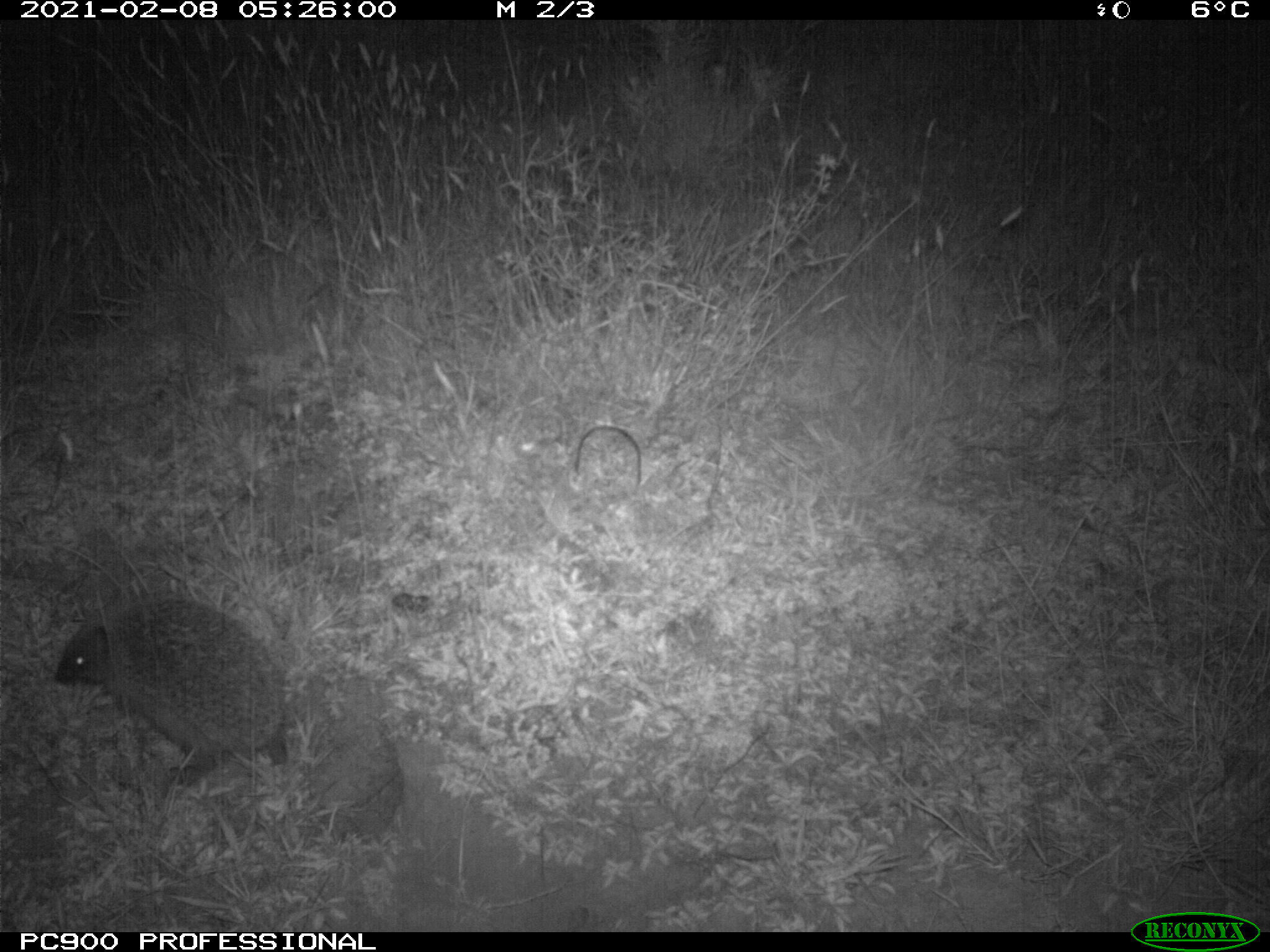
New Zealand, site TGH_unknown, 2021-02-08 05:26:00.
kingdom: Animalia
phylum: Chordata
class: Mammalia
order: Eulipotyphla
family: Erinaceidae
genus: Erinaceus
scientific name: Erinaceus europaeus europaeus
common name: european hedgehog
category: hedgehog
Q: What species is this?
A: Hedgehog (european hedgehog) (Erinaceus europaeus europaeus).